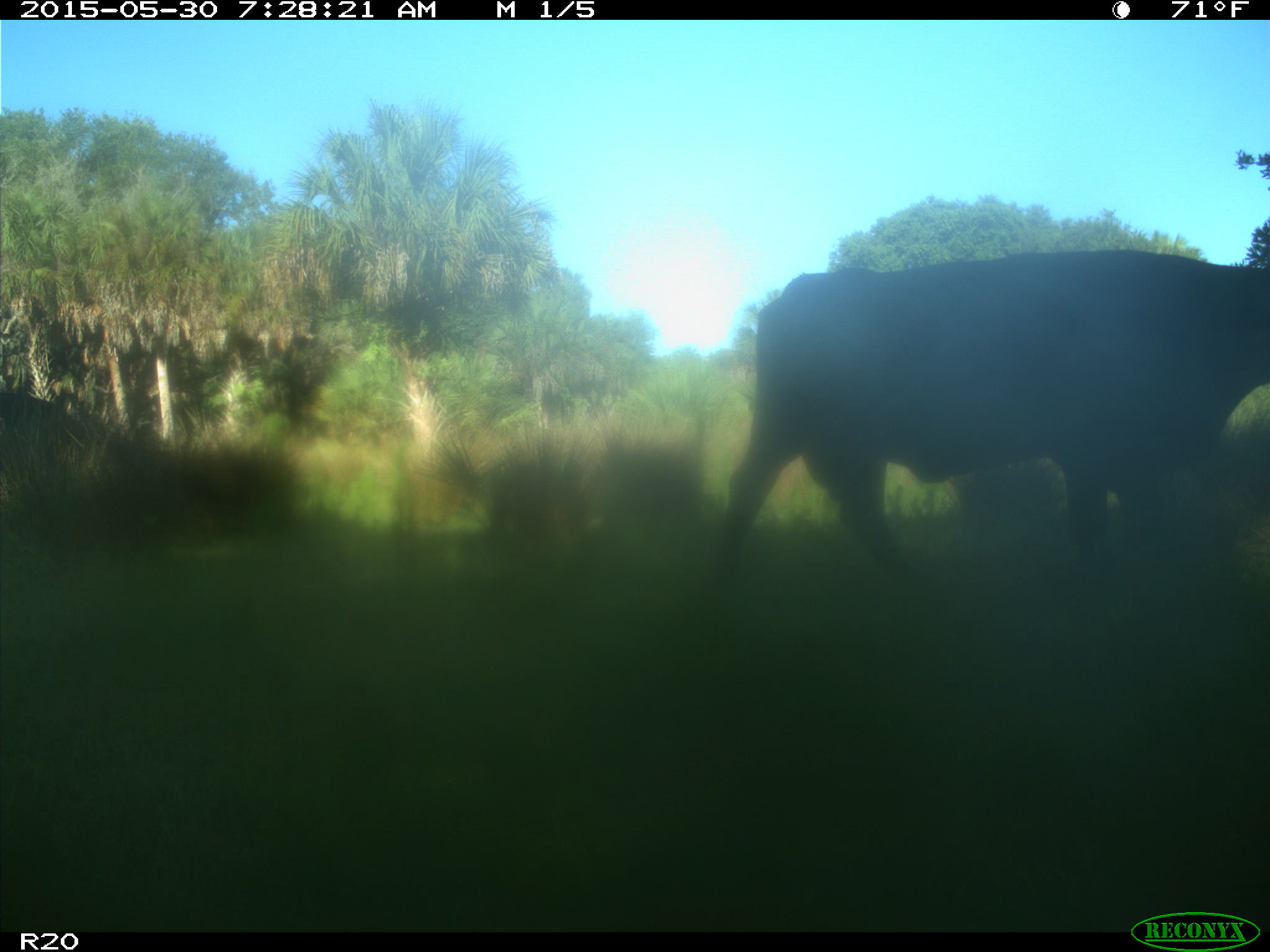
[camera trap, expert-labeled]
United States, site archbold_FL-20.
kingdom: Animalia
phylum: Chordata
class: Mammalia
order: Artiodactyla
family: Bovidae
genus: Bos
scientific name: Bos taurus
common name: domestic cow